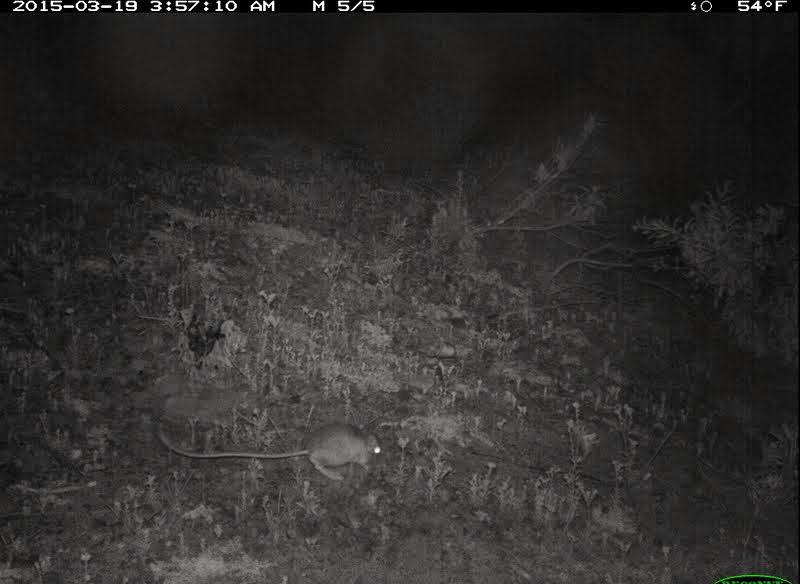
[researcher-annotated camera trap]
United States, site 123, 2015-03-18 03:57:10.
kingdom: Animalia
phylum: Chordata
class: Mammalia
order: Rodentia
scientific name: Rodentia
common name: rodent